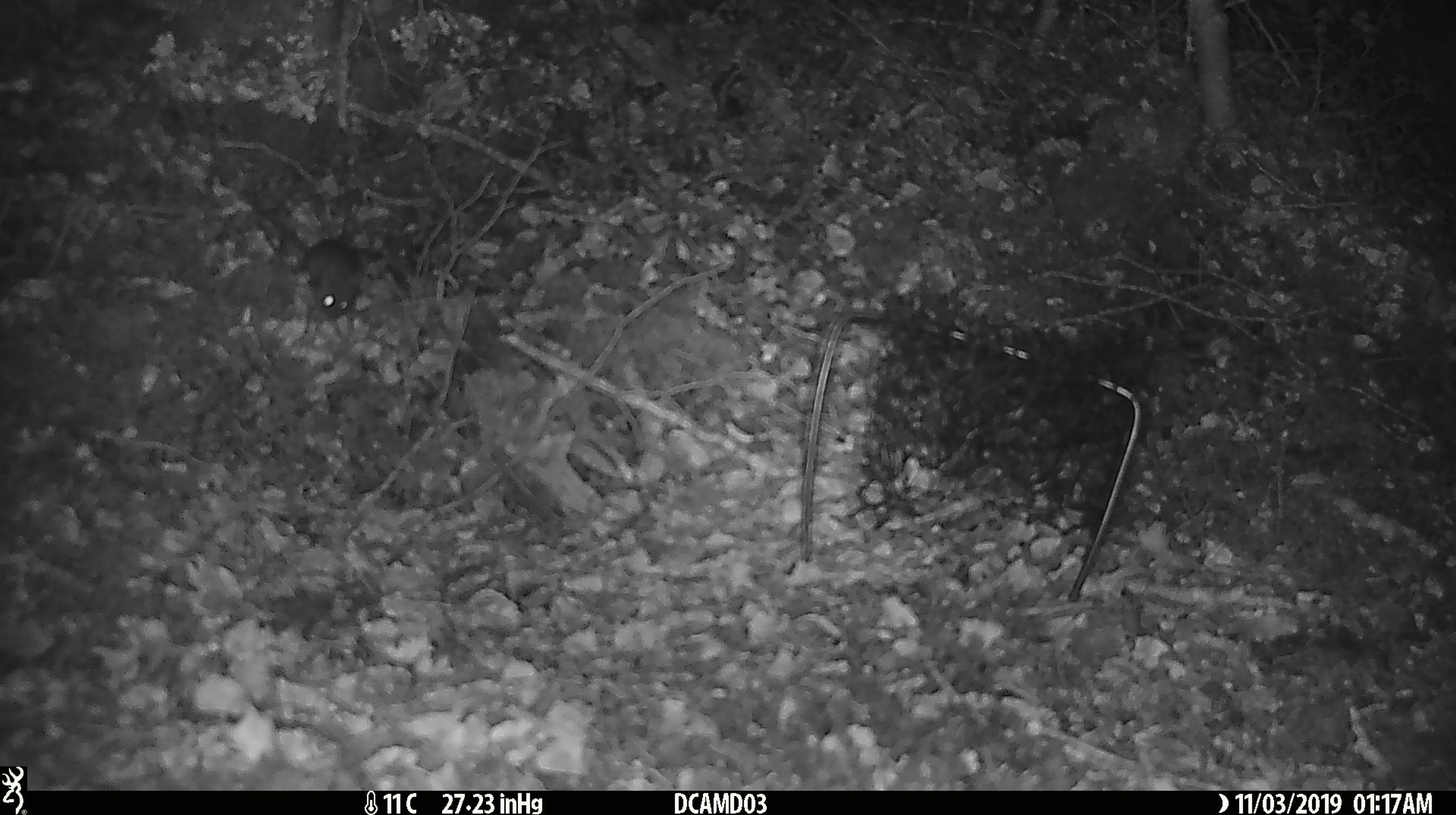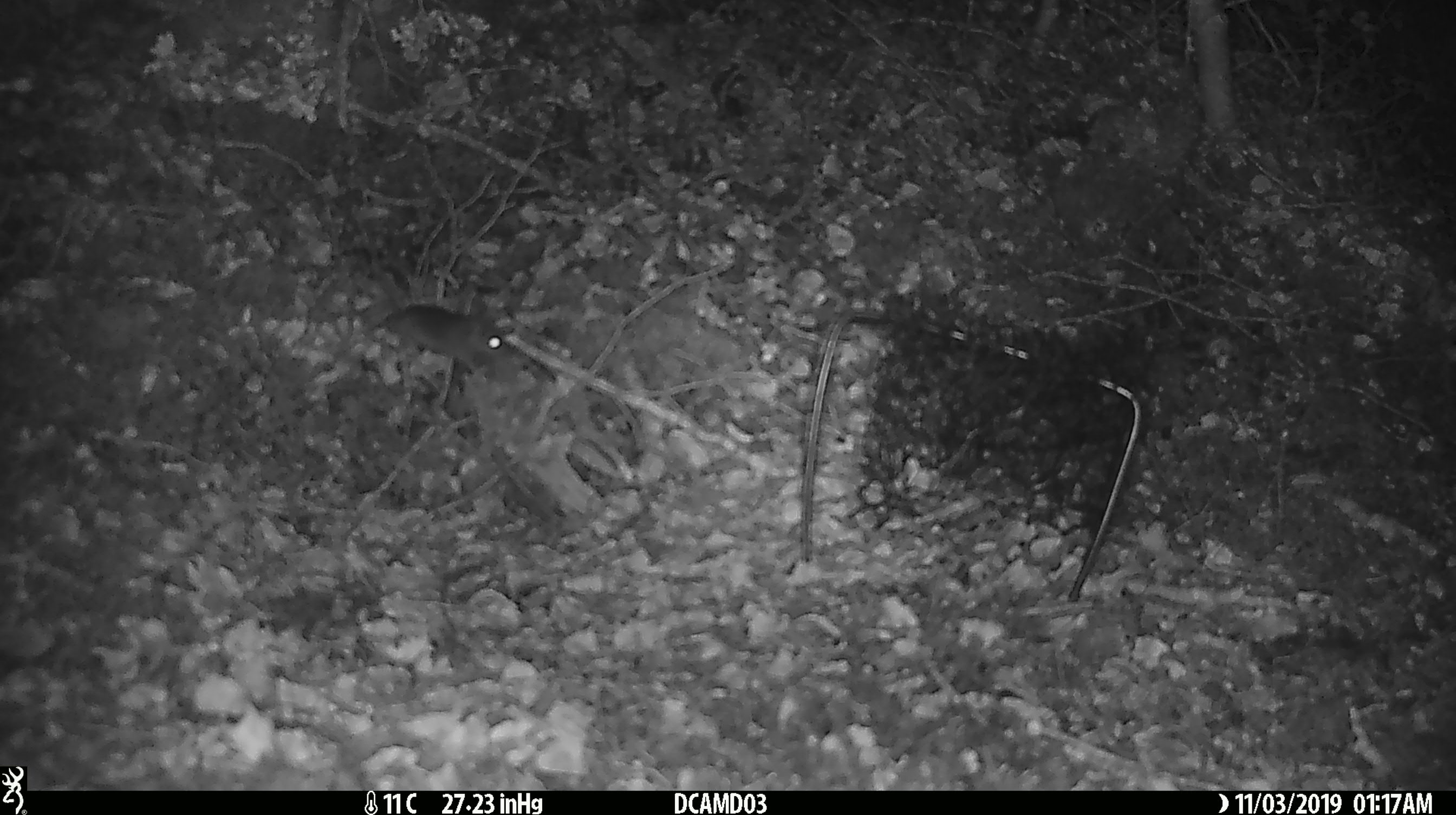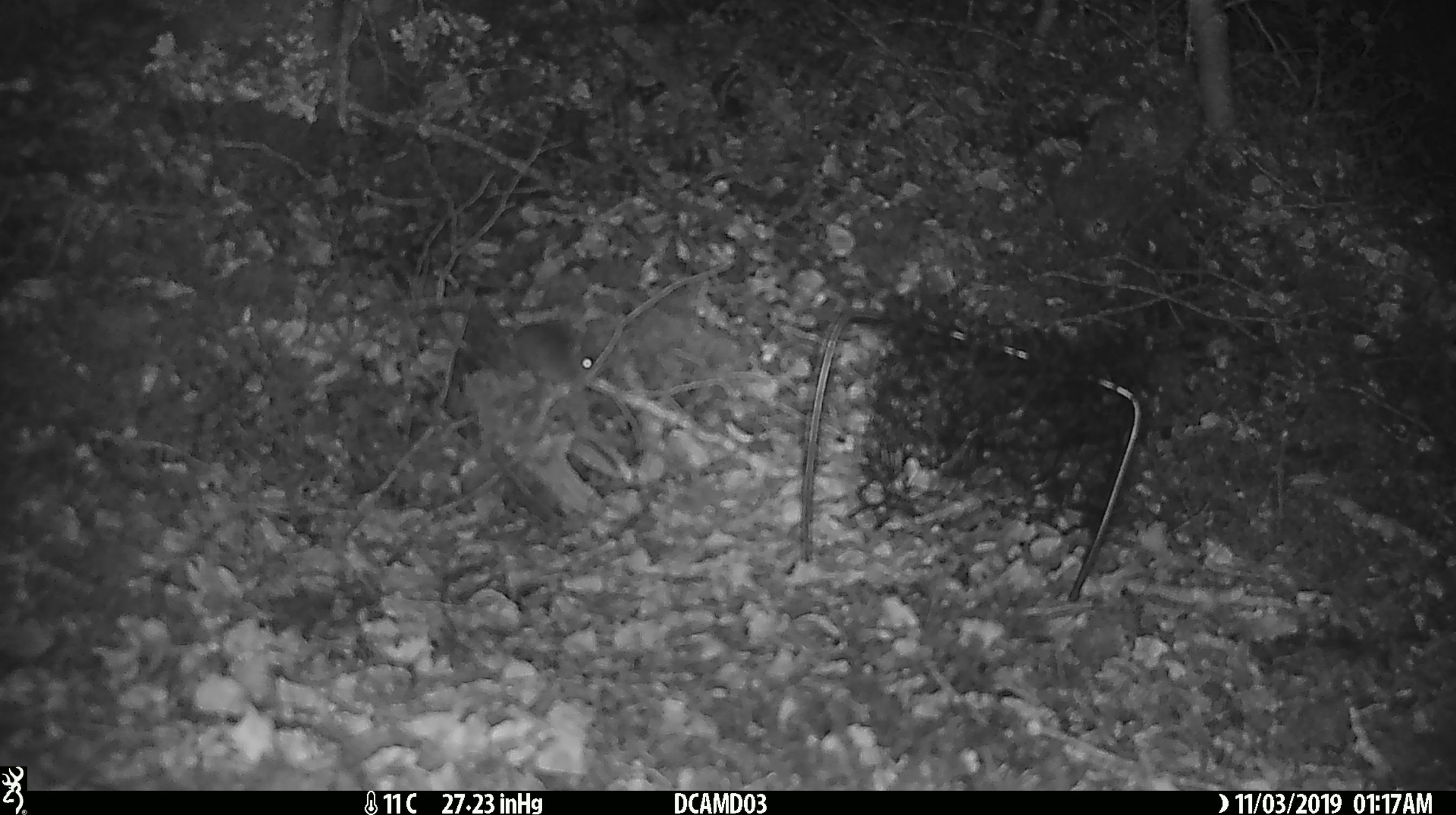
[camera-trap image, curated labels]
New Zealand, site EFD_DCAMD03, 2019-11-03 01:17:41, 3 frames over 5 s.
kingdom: Animalia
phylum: Chordata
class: Mammalia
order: Rodentia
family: Muridae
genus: Mus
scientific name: Mus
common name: mouse